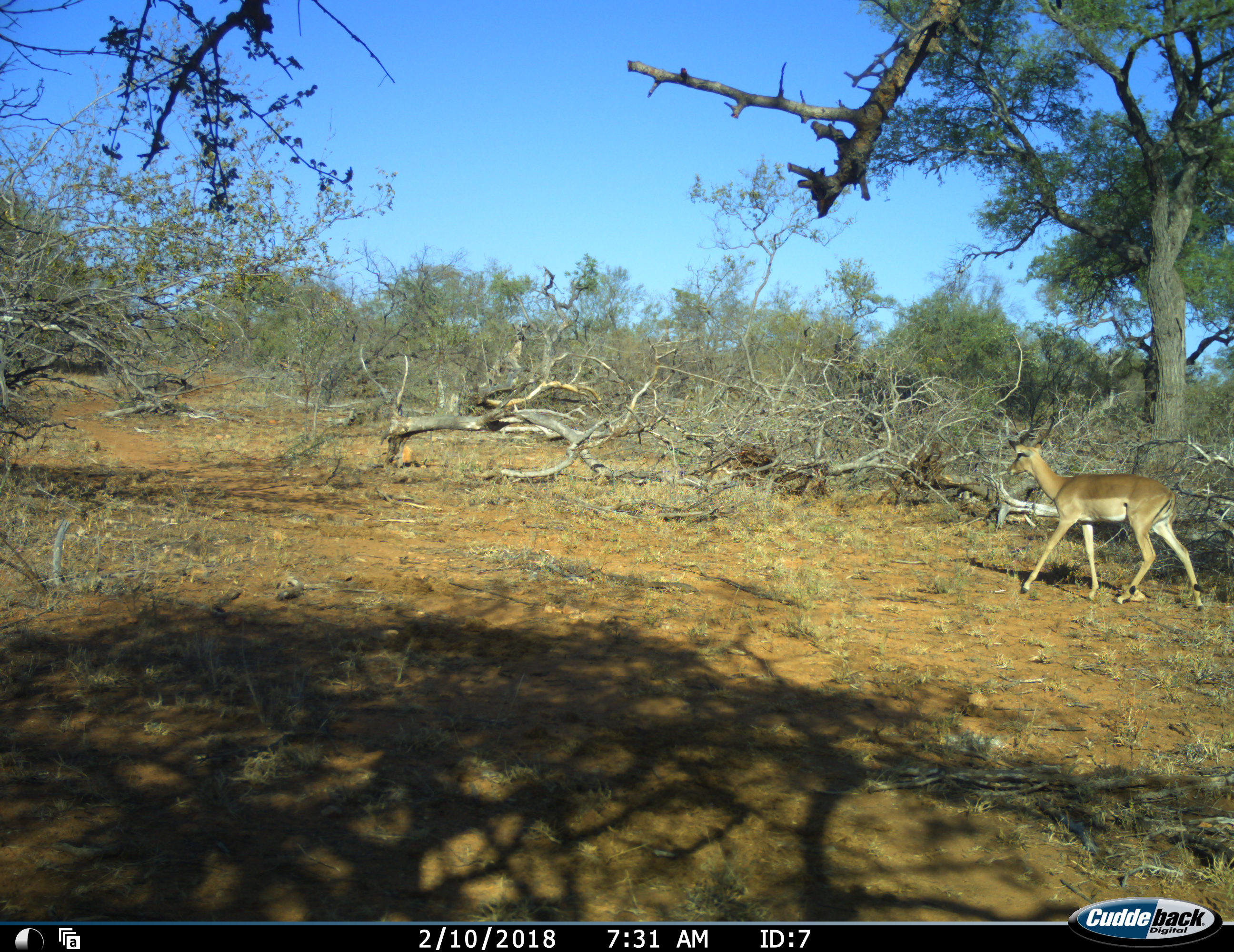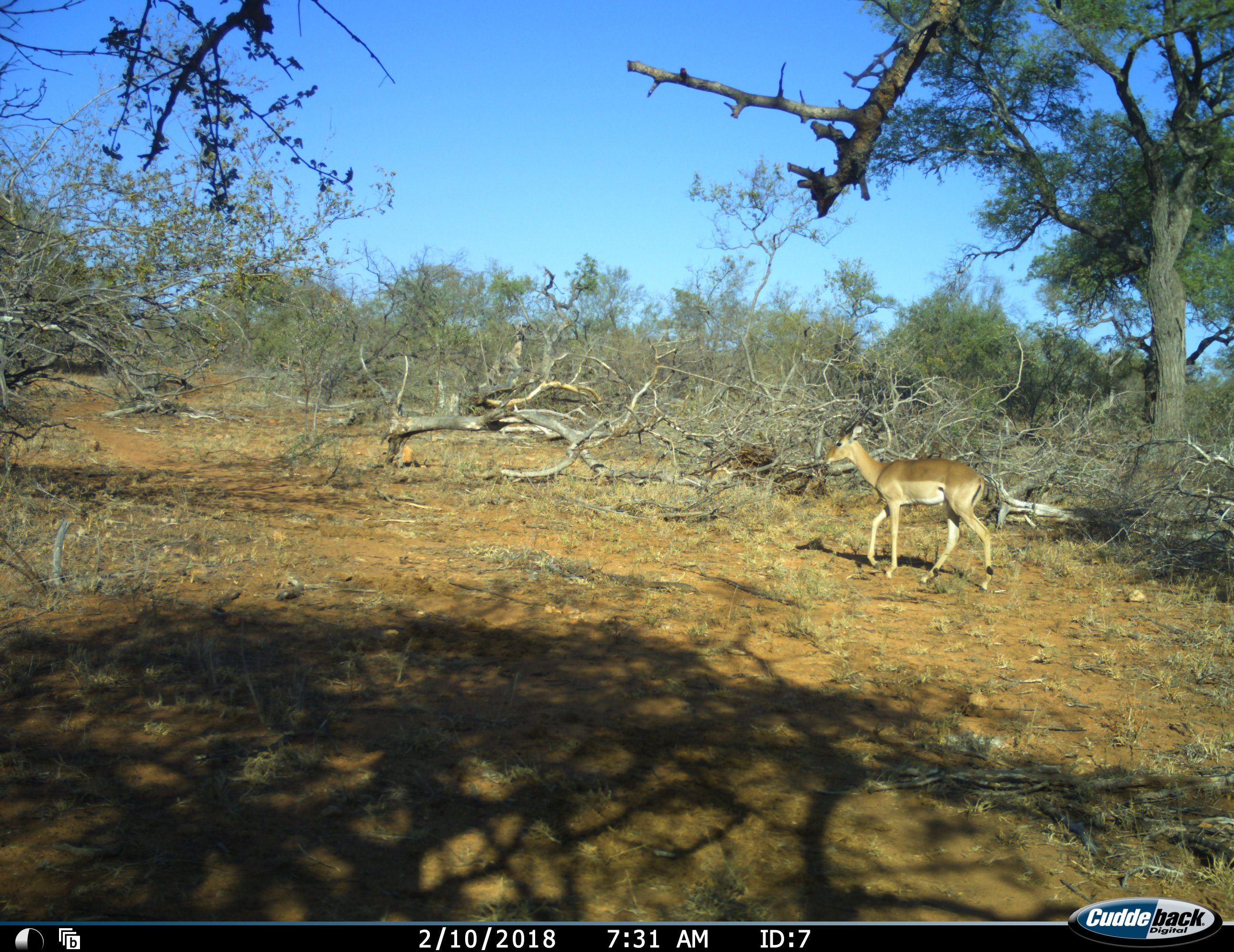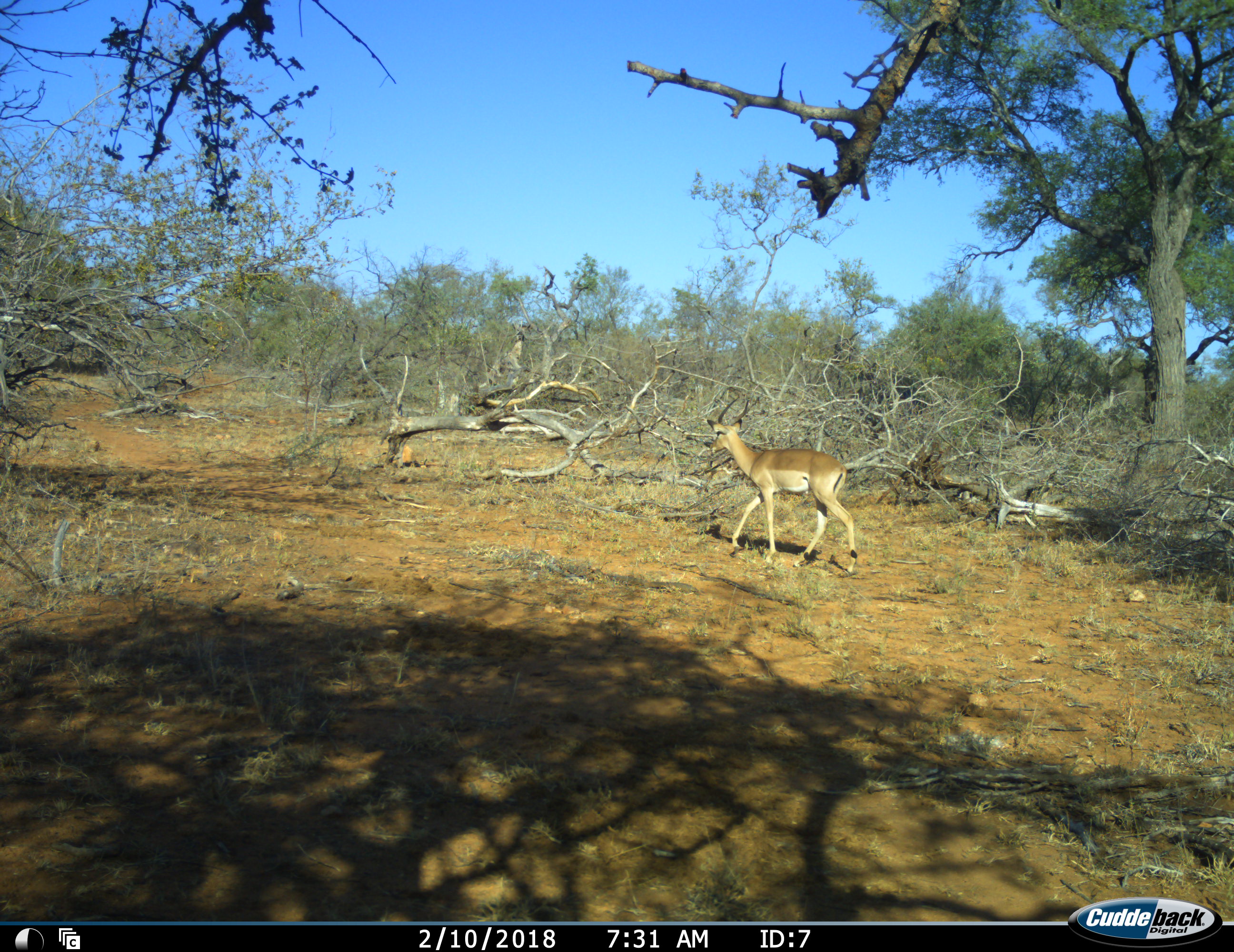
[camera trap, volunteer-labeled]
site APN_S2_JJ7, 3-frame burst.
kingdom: Animalia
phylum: Chordata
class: Mammalia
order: Artiodactyla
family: Bovidae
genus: Aepyceros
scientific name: Aepyceros melampus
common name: impala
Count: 1.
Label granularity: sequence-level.